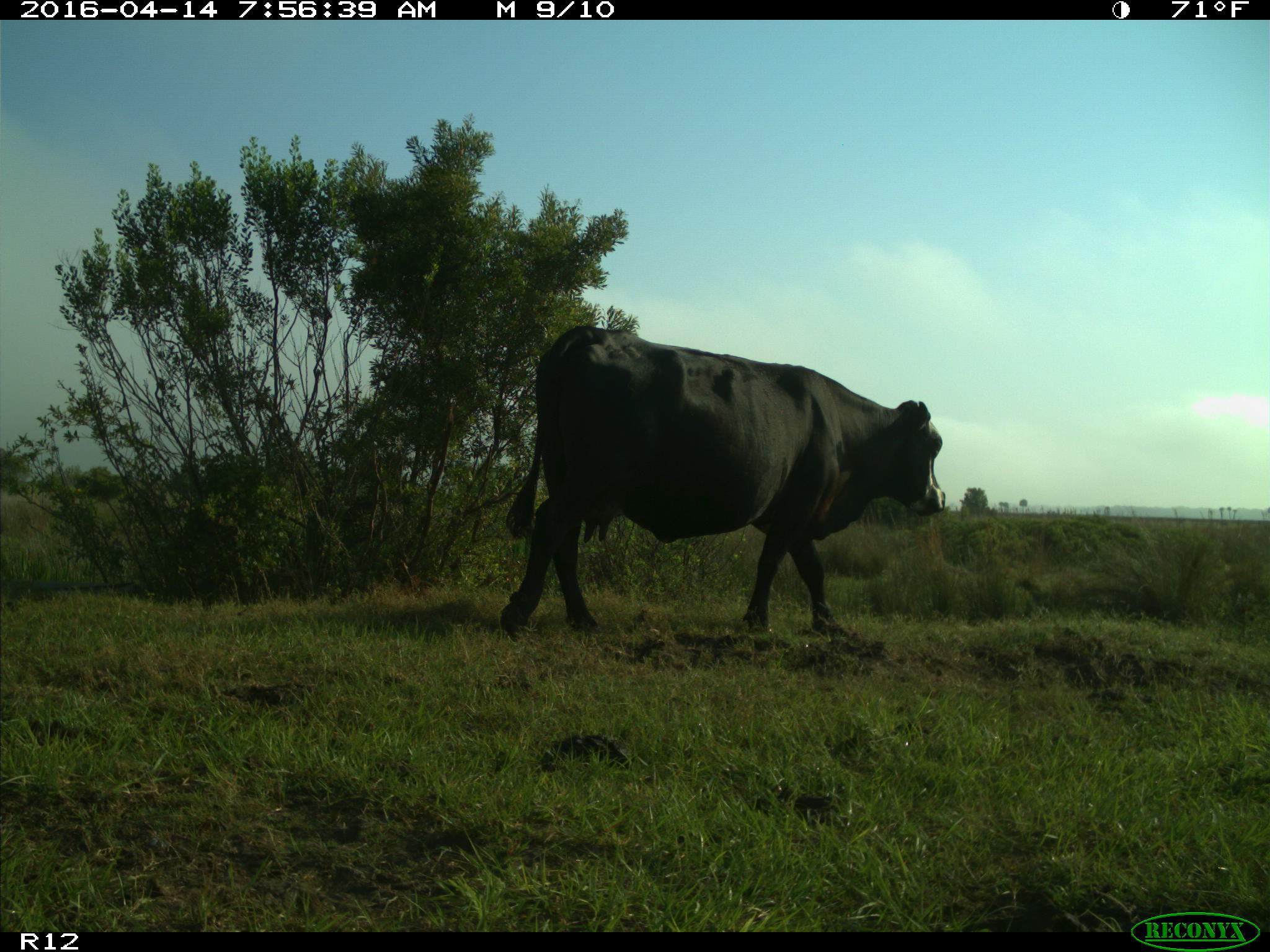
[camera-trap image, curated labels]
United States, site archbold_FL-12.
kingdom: Animalia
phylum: Chordata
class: Mammalia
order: Artiodactyla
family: Bovidae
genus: Bos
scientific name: Bos taurus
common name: domestic cow